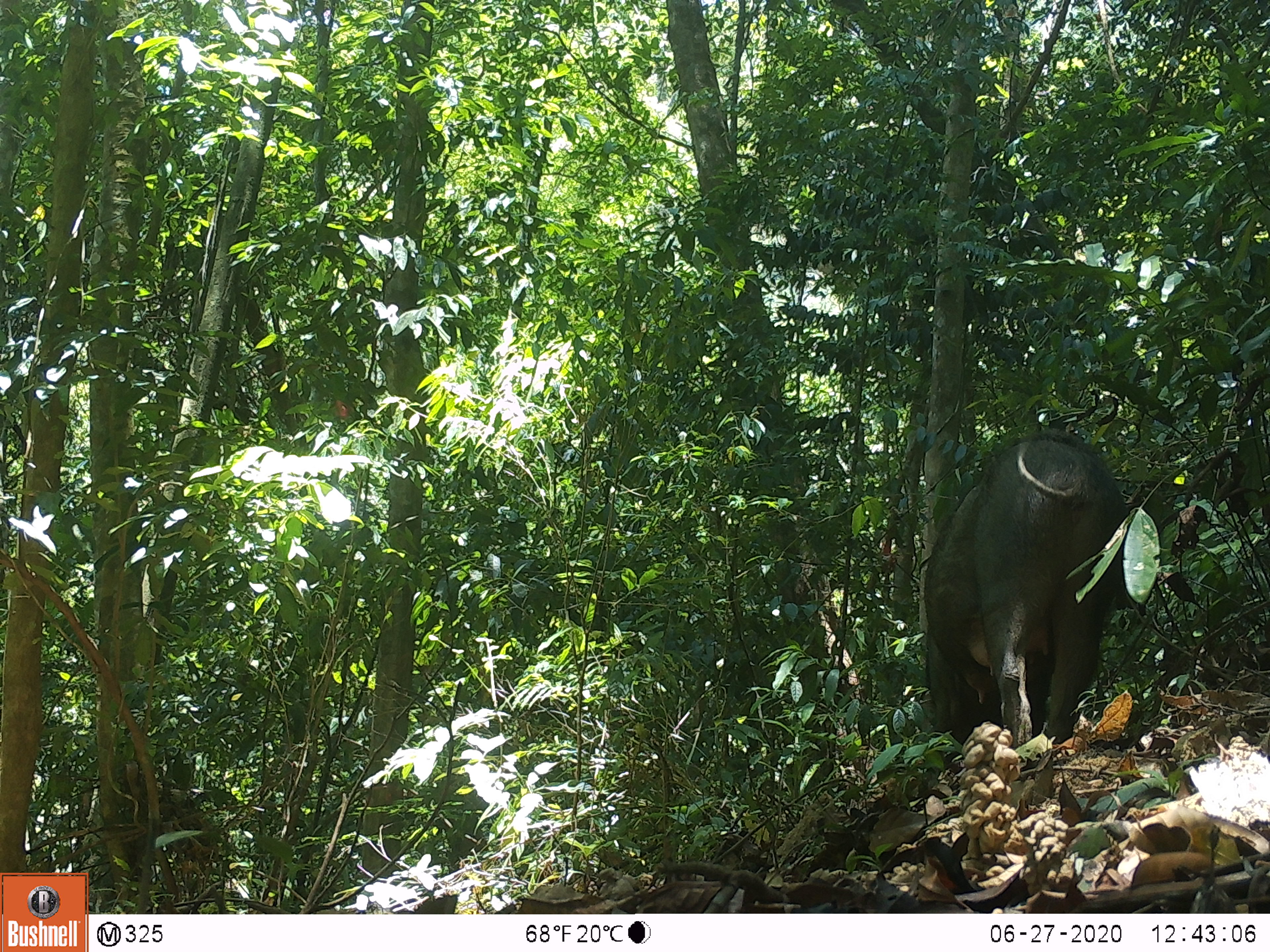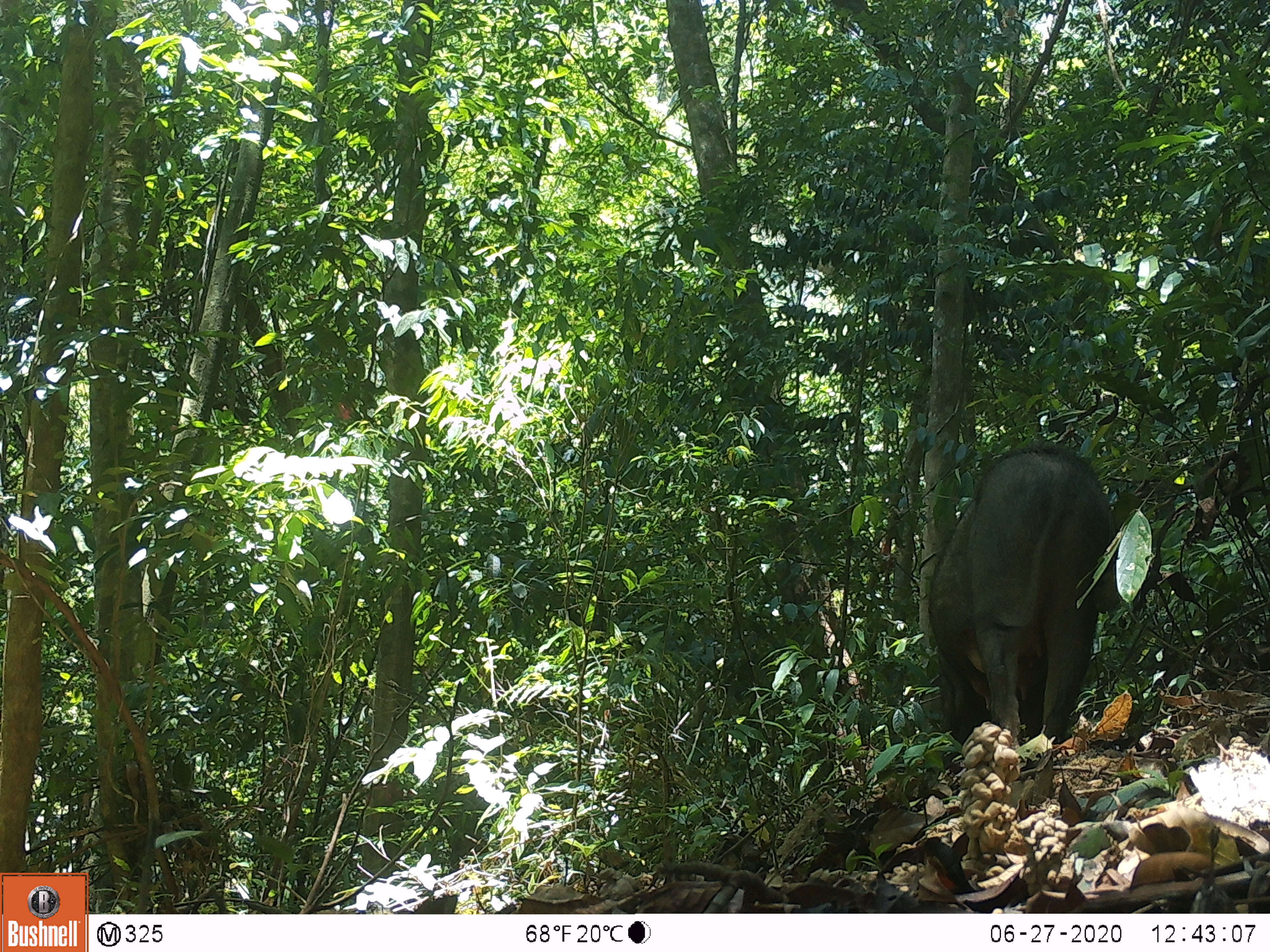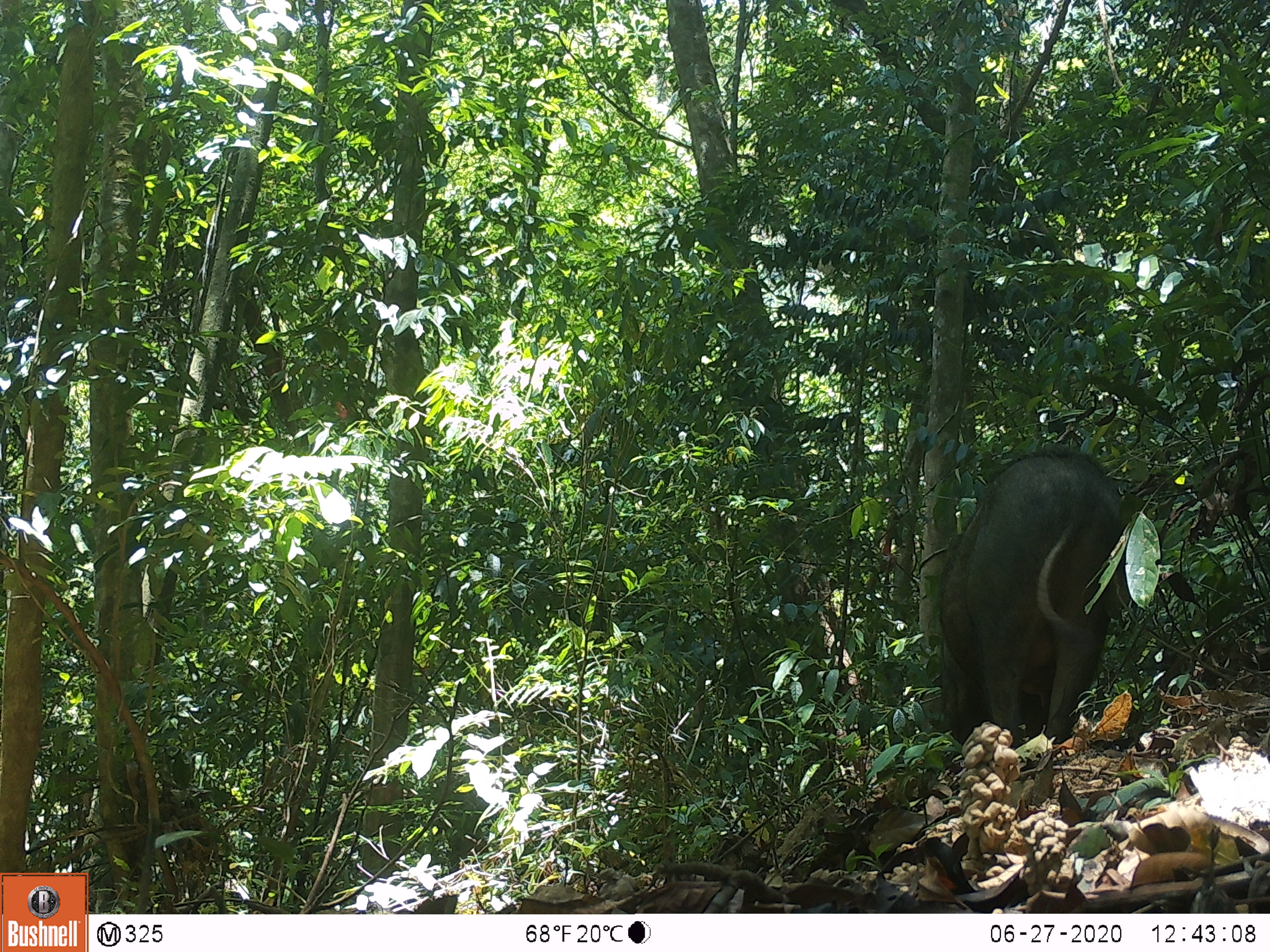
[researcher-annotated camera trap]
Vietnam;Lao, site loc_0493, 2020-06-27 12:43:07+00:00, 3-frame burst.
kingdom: Animalia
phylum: Chordata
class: Mammalia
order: Artiodactyla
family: Suidae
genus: Sus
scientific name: Sus scrofa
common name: eurasian wild pig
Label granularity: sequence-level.